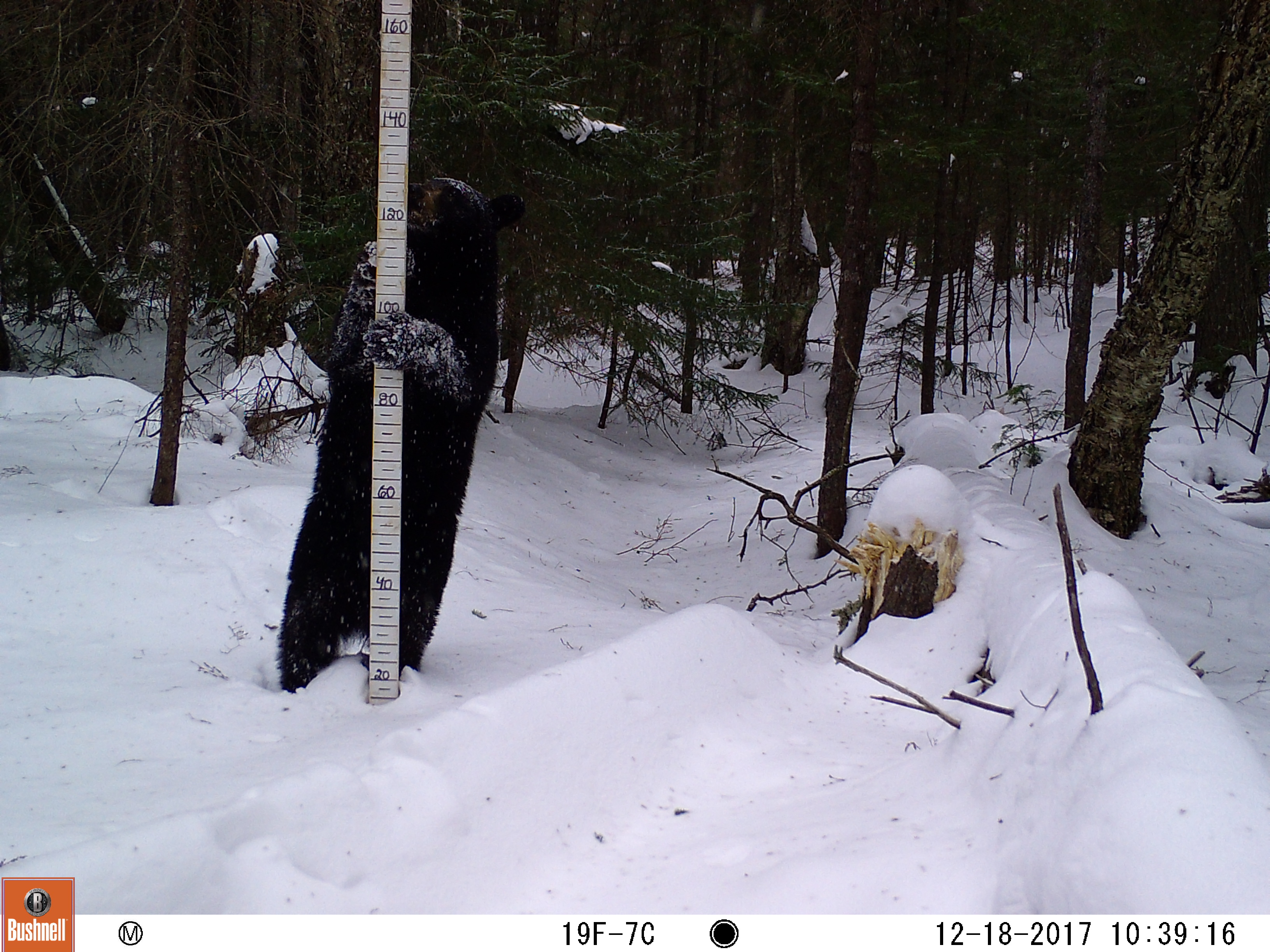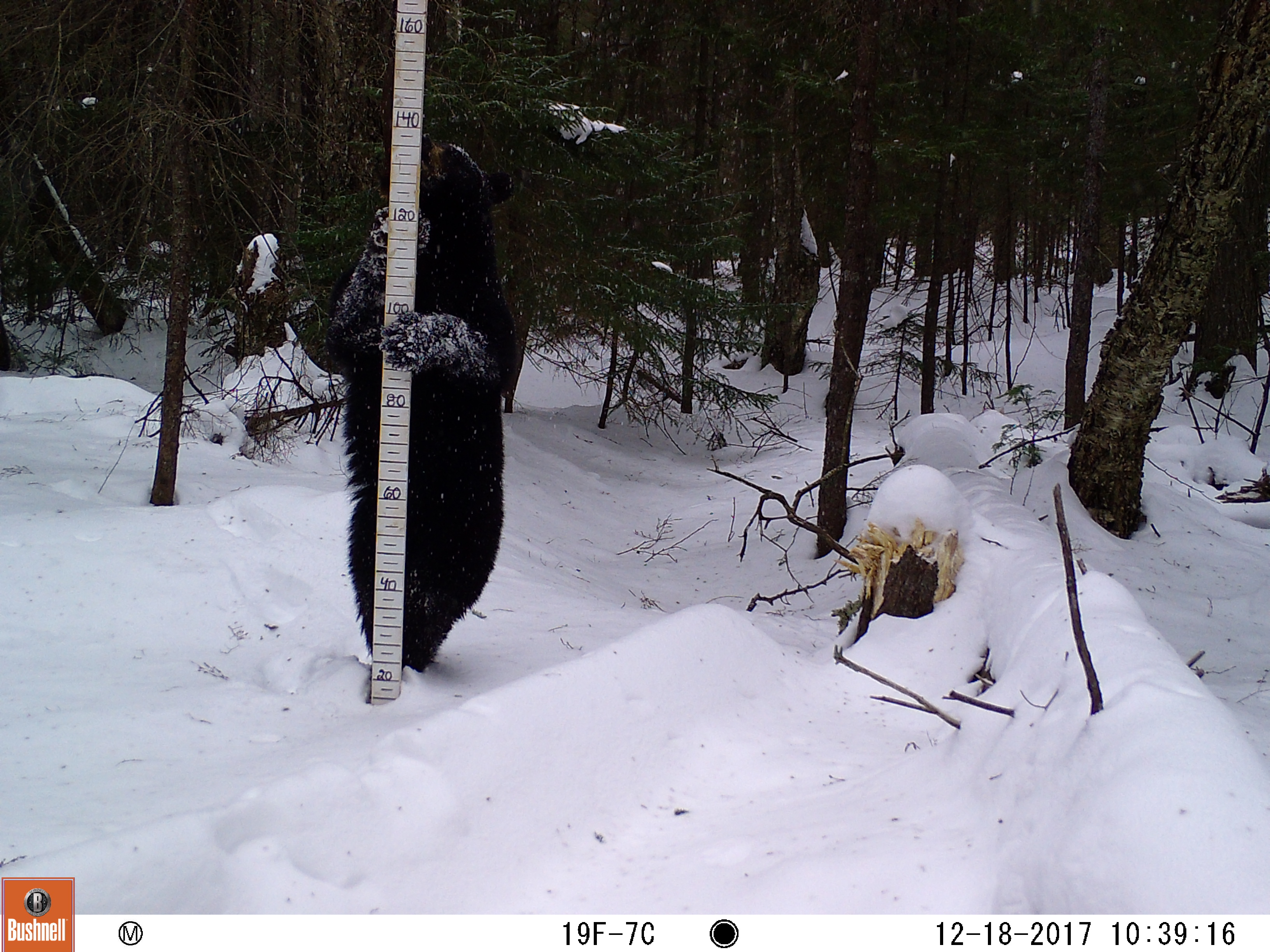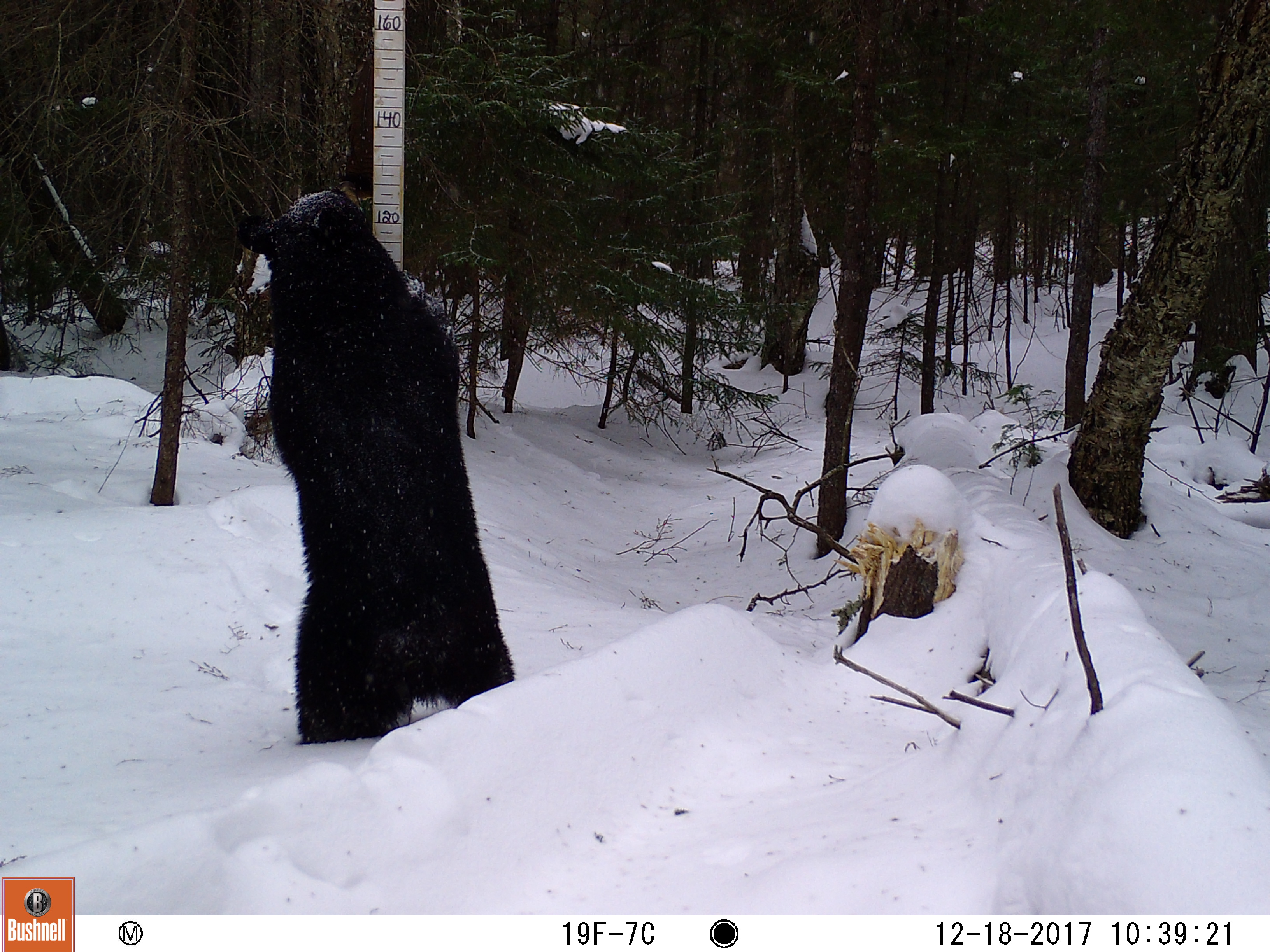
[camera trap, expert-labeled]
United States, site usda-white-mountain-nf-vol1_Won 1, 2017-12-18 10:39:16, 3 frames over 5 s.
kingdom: Animalia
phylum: Chordata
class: Mammalia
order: Carnivora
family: Ursidae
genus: Ursus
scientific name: Ursus americanus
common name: black bear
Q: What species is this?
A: Black bear (Ursus americanus).